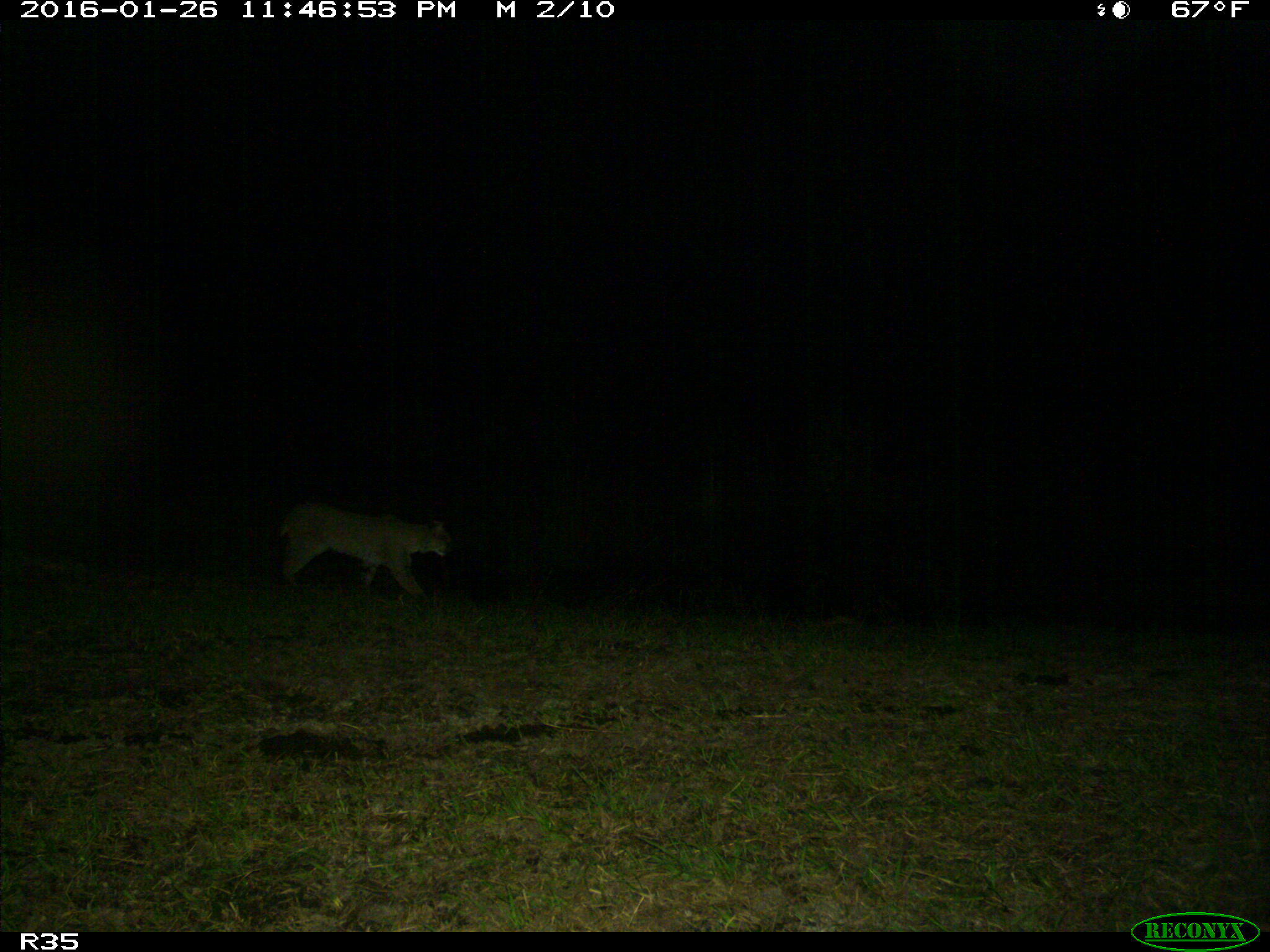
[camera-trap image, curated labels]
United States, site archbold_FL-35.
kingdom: Animalia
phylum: Chordata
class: Mammalia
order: Carnivora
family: Felidae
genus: Lynx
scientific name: Lynx rufus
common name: bobcat